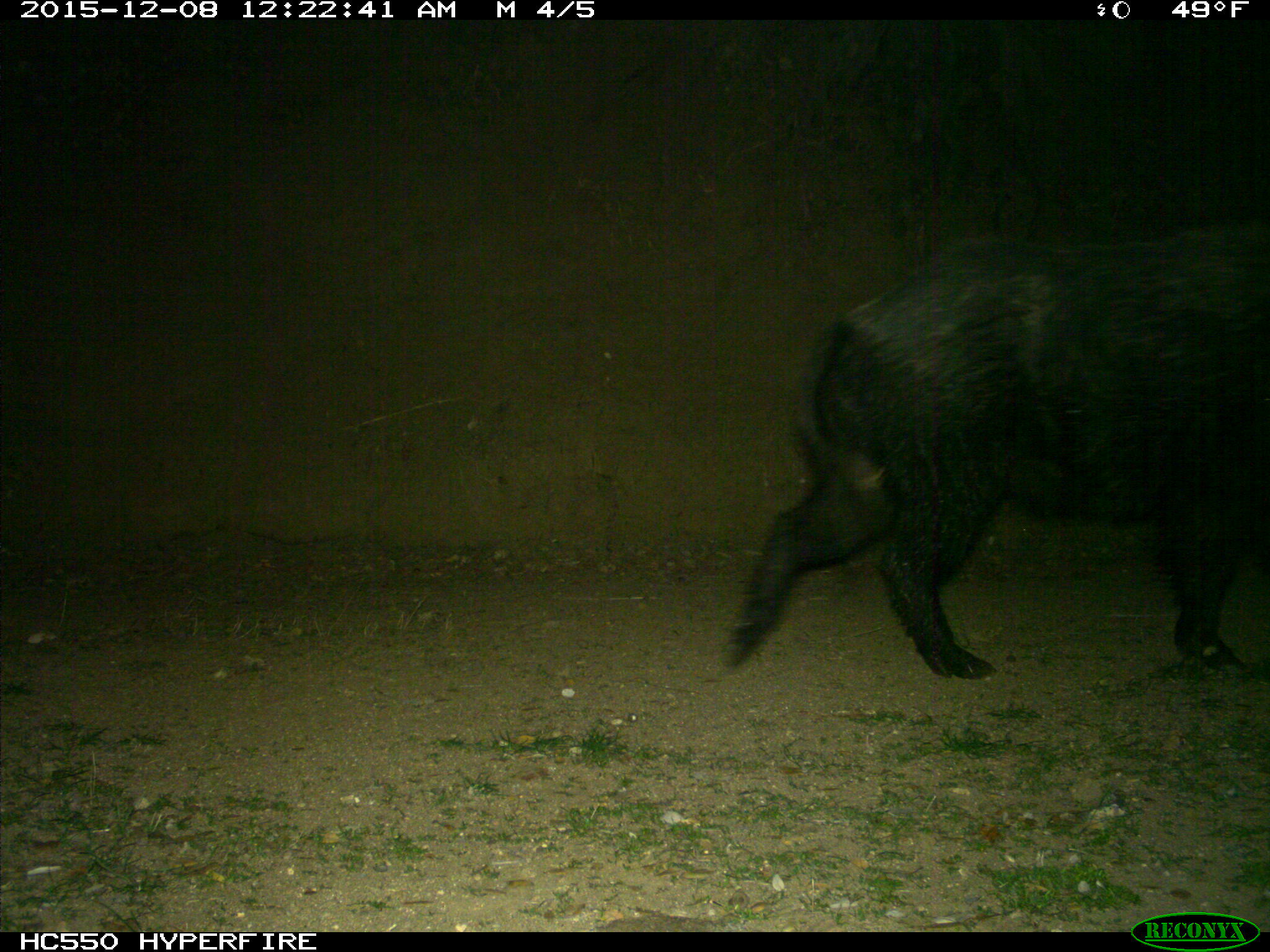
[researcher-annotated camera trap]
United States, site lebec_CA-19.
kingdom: Animalia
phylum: Chordata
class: Mammalia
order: Artiodactyla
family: Suidae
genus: Sus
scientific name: Sus scrofa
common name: wild boar